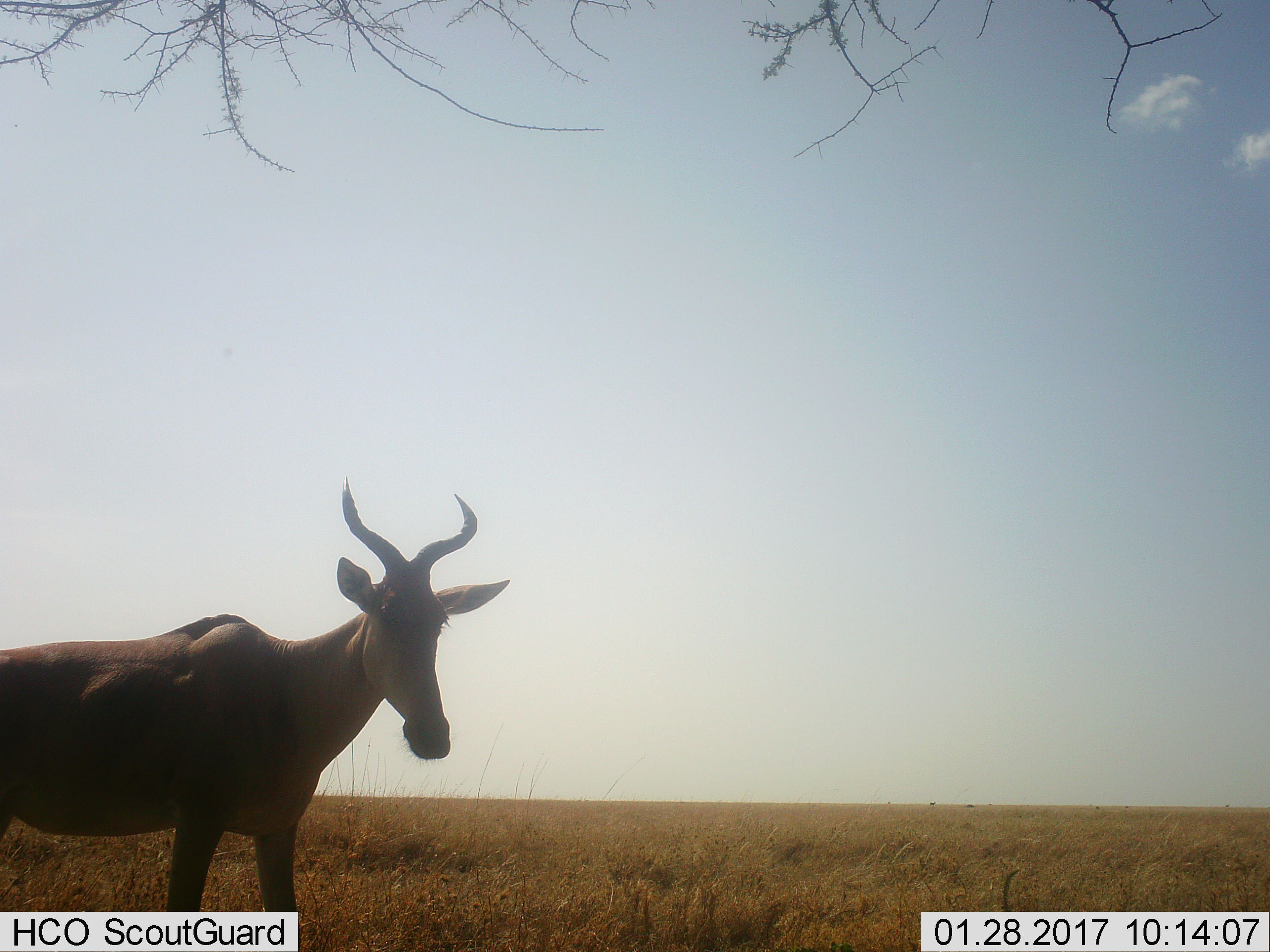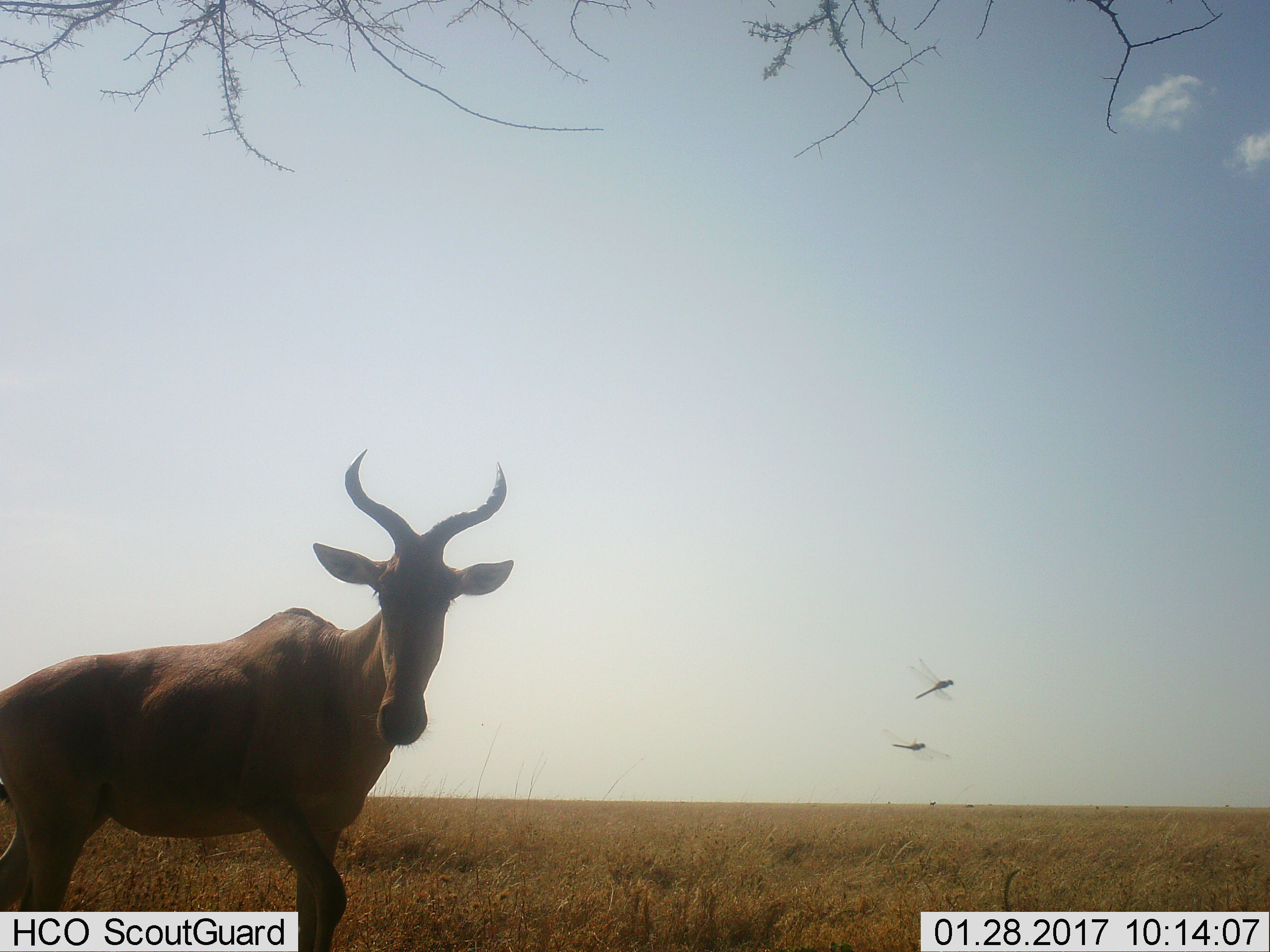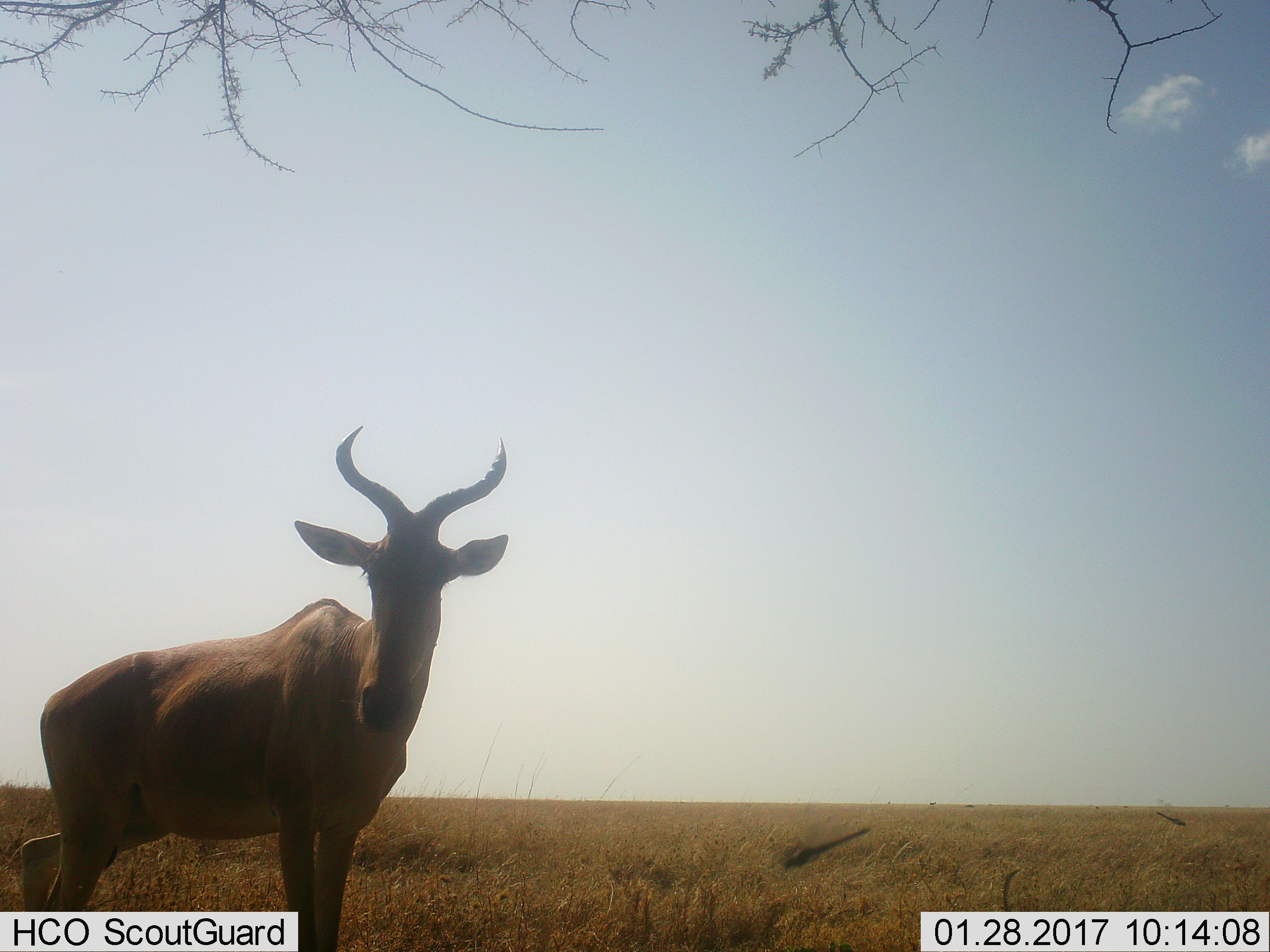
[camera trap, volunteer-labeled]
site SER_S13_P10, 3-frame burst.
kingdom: Animalia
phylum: Chordata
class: Mammalia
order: Artiodactyla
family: Bovidae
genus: Alcelaphus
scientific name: Alcelaphus buselaphus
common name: hartebeest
Hartebeest (Alcelaphus buselaphus), count 1. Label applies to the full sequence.